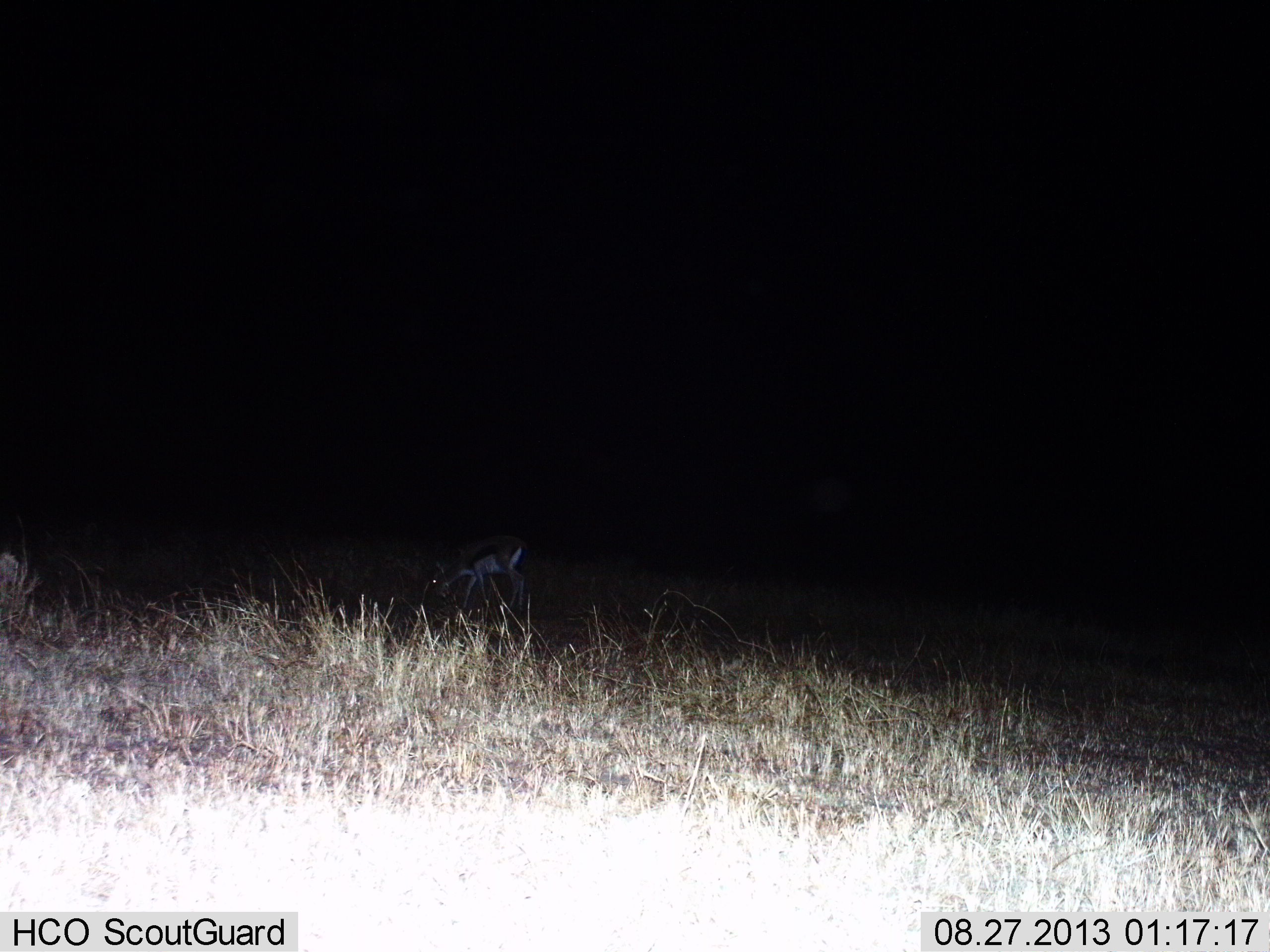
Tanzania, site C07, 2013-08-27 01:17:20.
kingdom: Animalia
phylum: Chordata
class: Mammalia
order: Artiodactyla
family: Bovidae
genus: Eudorcas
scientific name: Eudorcas thomsonii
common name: thomson's gazelle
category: gazellethomsons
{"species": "gazellethomsons (thomson's gazelle) (Eudorcas thomsonii)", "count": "1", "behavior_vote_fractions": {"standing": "12%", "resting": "0%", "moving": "0%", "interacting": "0%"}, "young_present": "0%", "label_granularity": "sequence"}